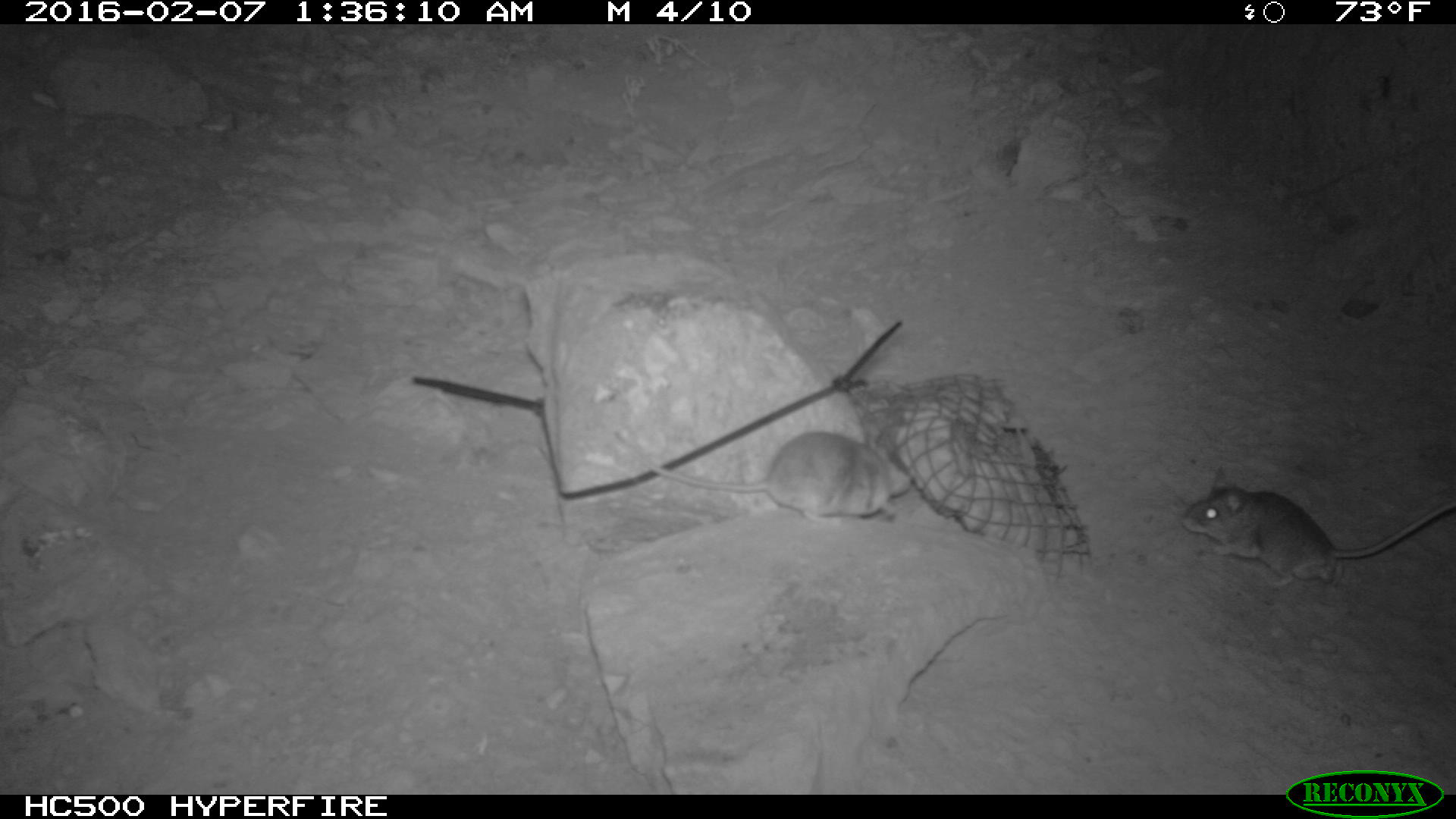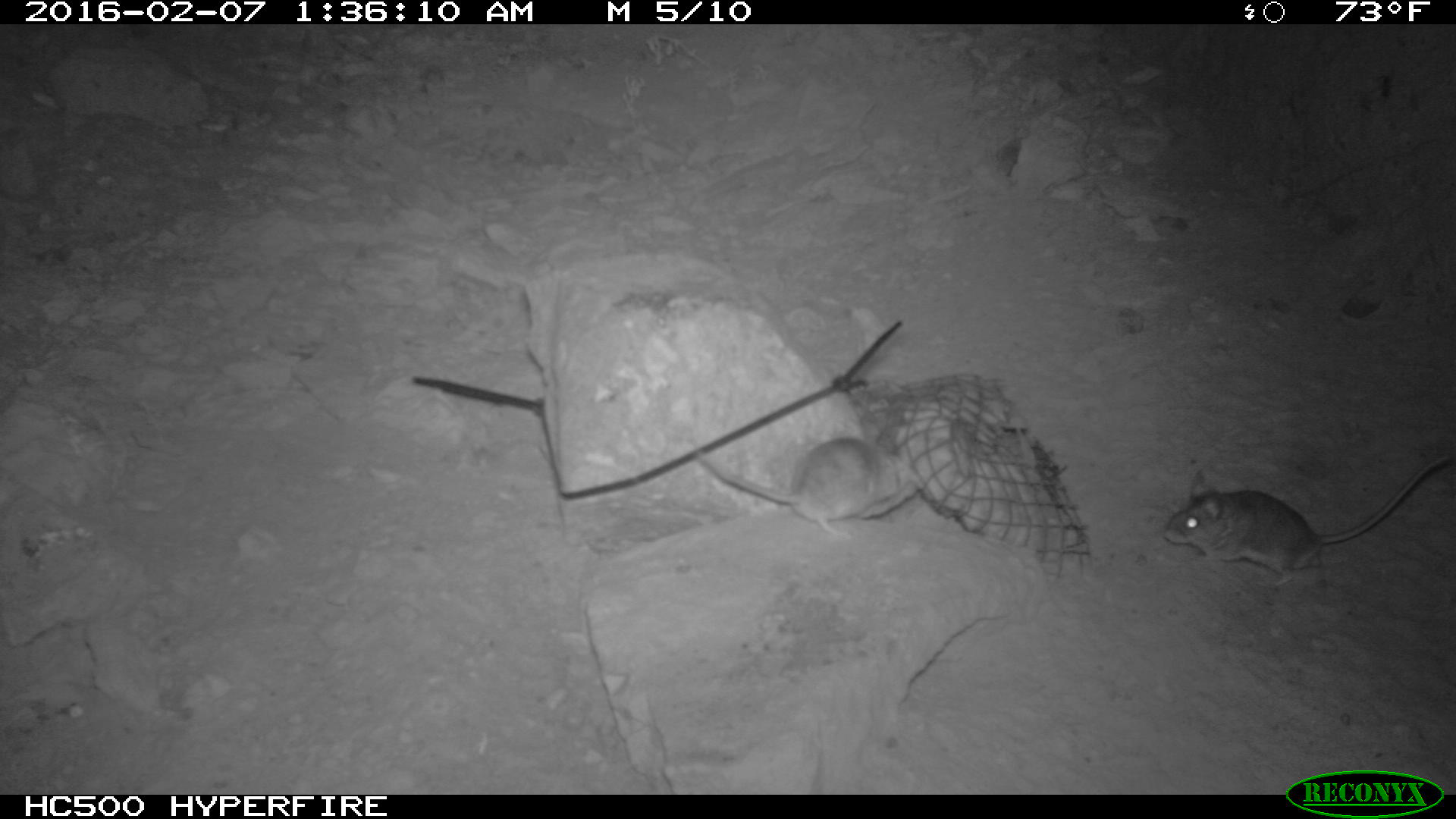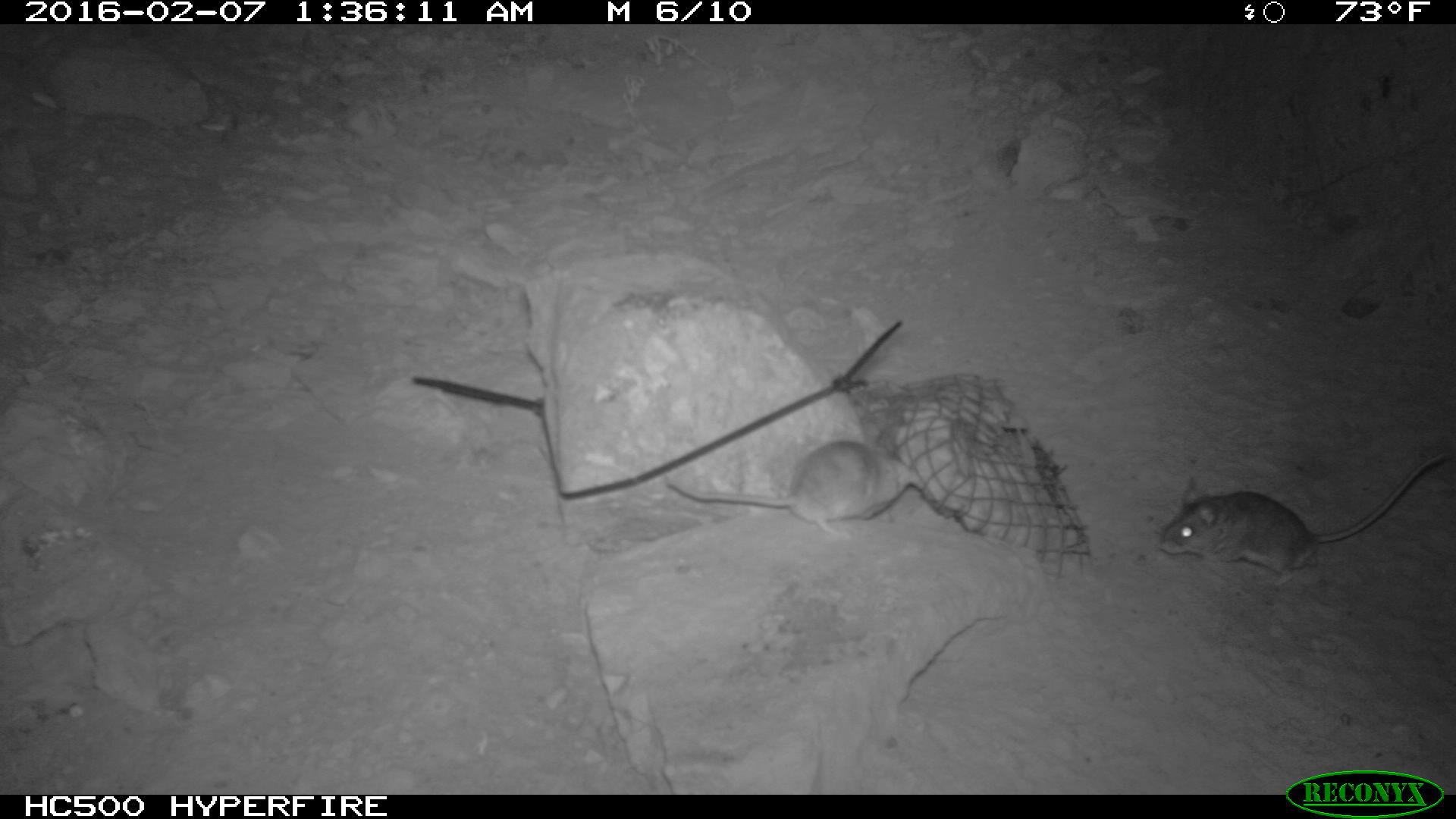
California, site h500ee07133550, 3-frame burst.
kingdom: Animalia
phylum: Chordata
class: Mammalia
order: Rodentia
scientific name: Rodentia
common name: rodent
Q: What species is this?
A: Rodent (Rodentia).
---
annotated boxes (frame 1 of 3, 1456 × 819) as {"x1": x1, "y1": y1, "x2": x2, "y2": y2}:
rodent: {"x1": 1185, "y1": 461, "x2": 1455, "y2": 593}; {"x1": 637, "y1": 431, "x2": 915, "y2": 520}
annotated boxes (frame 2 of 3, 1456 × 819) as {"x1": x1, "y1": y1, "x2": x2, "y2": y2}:
rodent: {"x1": 1163, "y1": 451, "x2": 1455, "y2": 587}; {"x1": 701, "y1": 435, "x2": 924, "y2": 538}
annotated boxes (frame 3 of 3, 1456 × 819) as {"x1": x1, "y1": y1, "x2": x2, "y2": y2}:
rodent: {"x1": 1152, "y1": 450, "x2": 1453, "y2": 589}; {"x1": 661, "y1": 429, "x2": 927, "y2": 544}